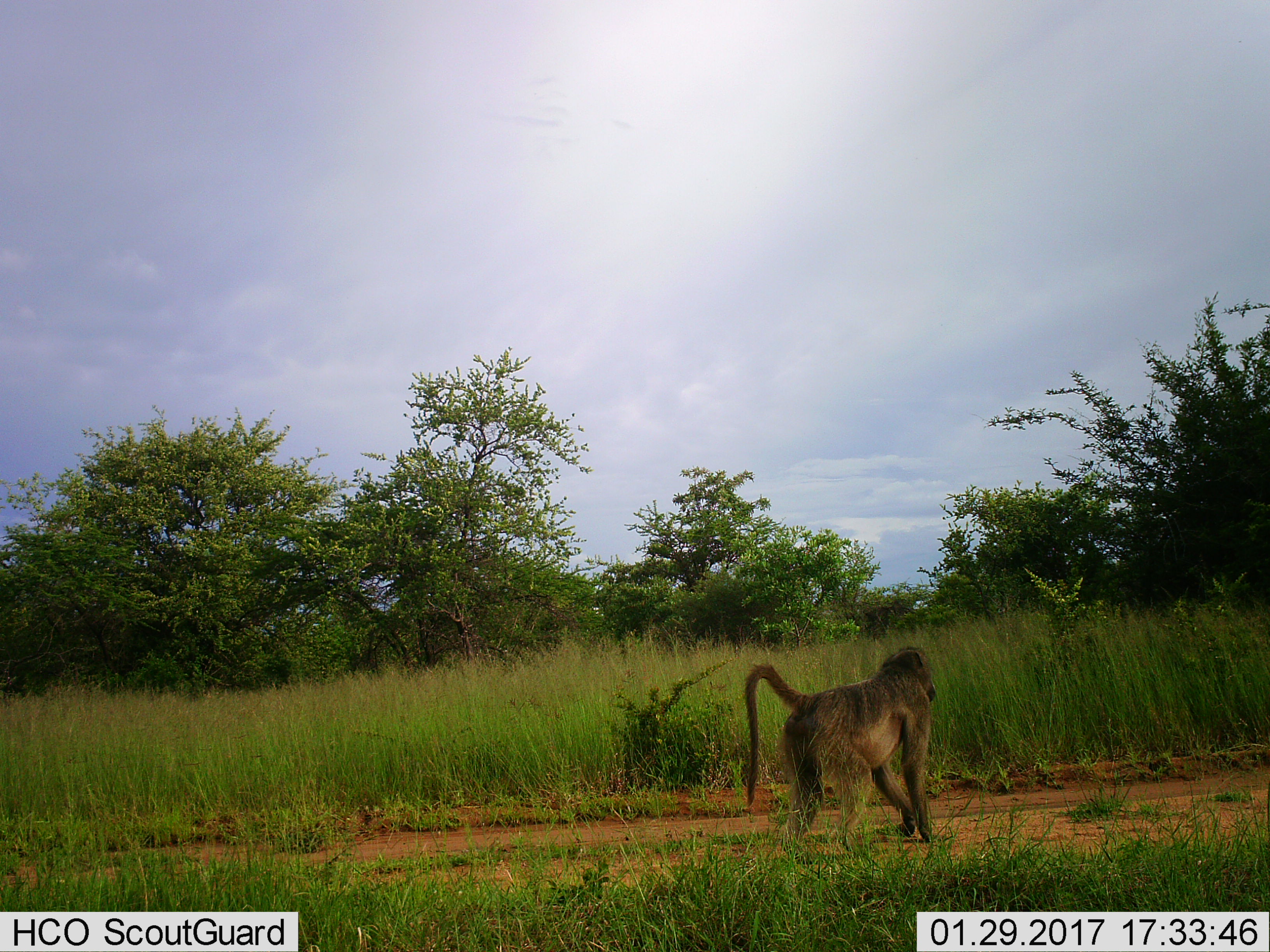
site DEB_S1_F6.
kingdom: Animalia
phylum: Chordata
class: Mammalia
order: Primates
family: Cercopithecidae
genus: Papio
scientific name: Papio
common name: baboon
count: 1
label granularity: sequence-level